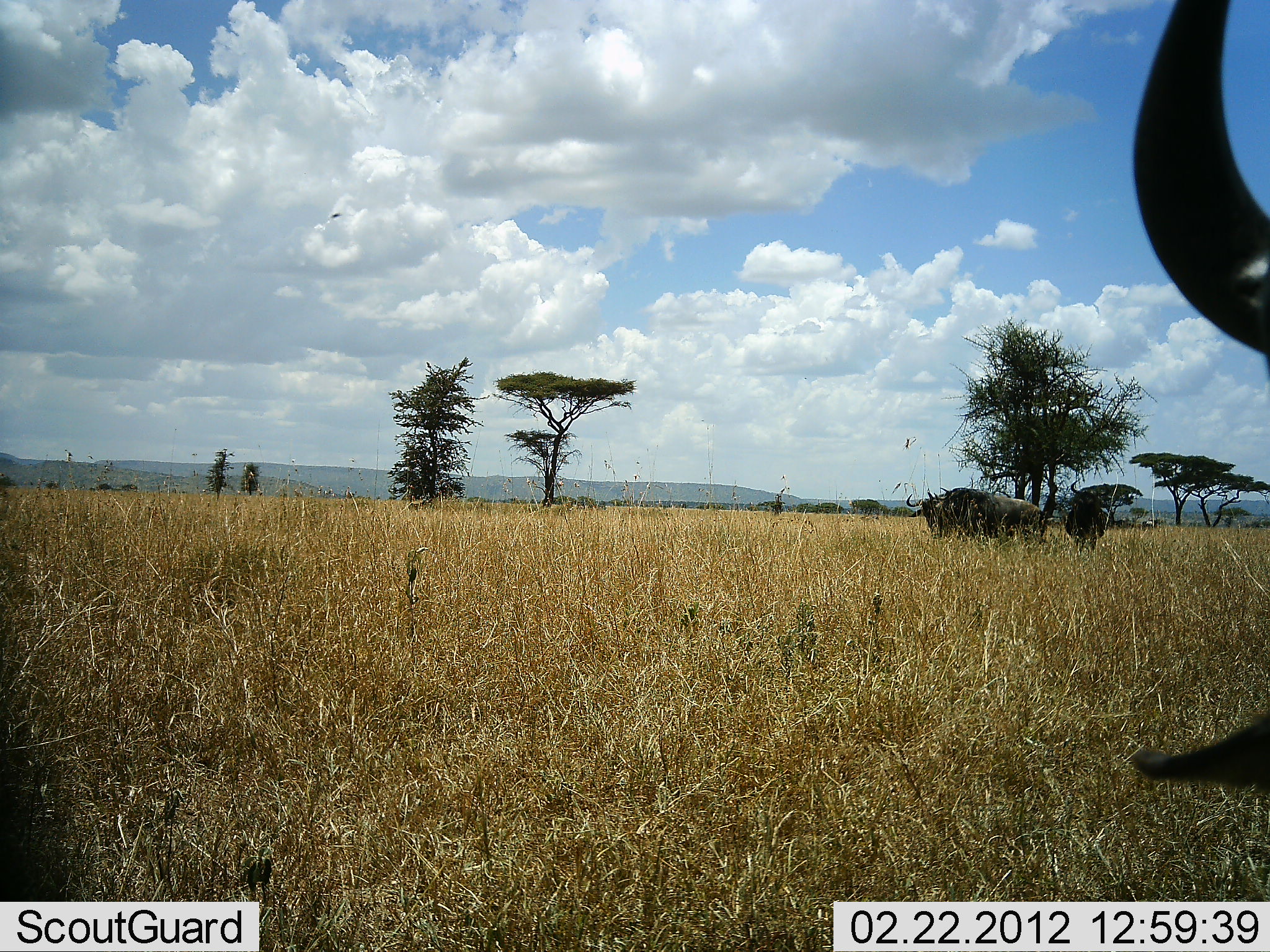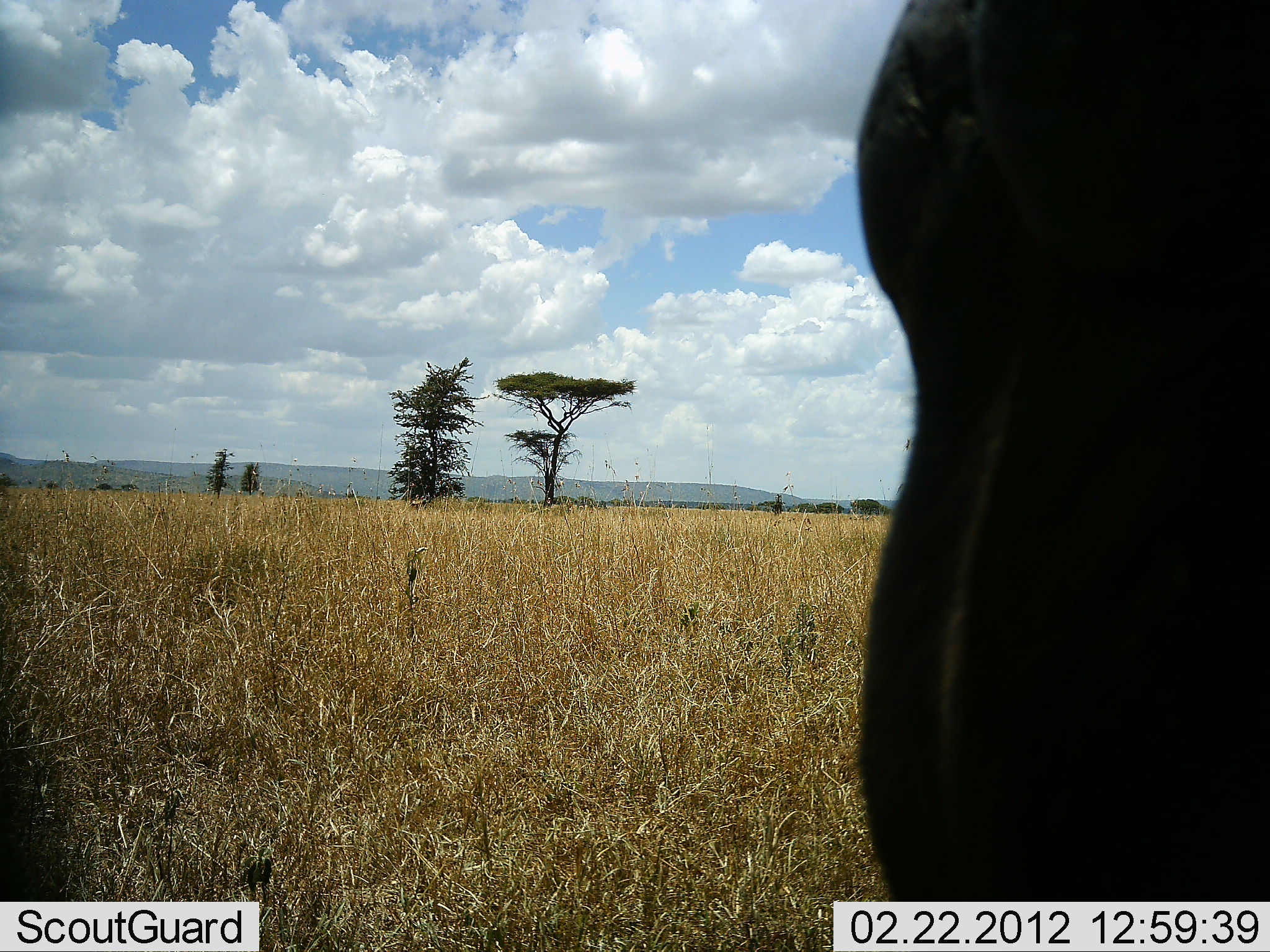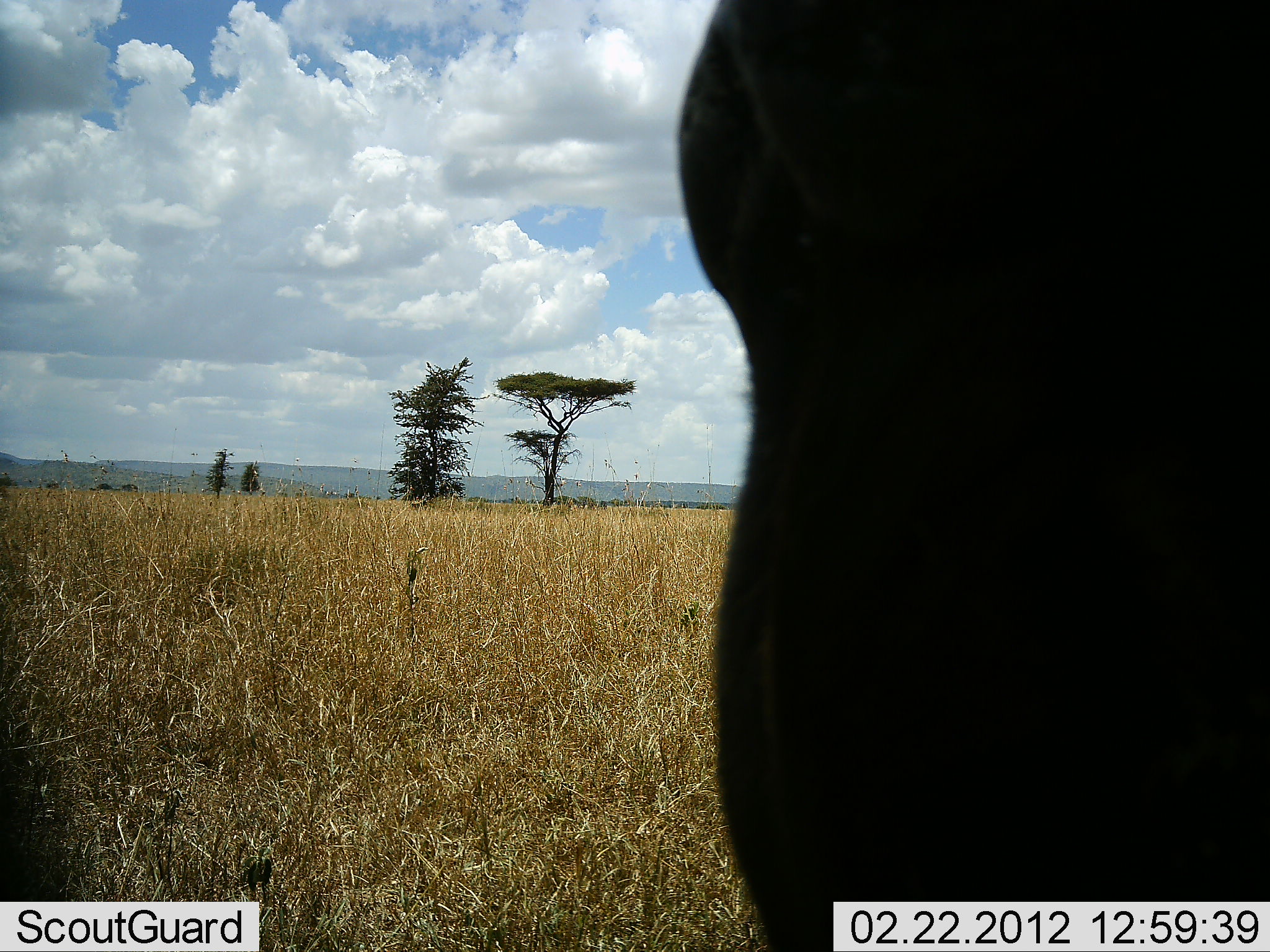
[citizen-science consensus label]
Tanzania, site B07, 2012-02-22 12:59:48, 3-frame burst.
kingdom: Animalia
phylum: Chordata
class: Mammalia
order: Artiodactyla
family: Bovidae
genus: Connochaetes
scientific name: Connochaetes taurinus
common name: blue wildebeest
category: wildebeest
Wildebeest (blue wildebeest) (Connochaetes taurinus), count 1. Behavior (volunteer vote fractions): standing 72%, resting 20%, moving 36%, interacting 0%. Young present (vote fraction): 0%. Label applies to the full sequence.